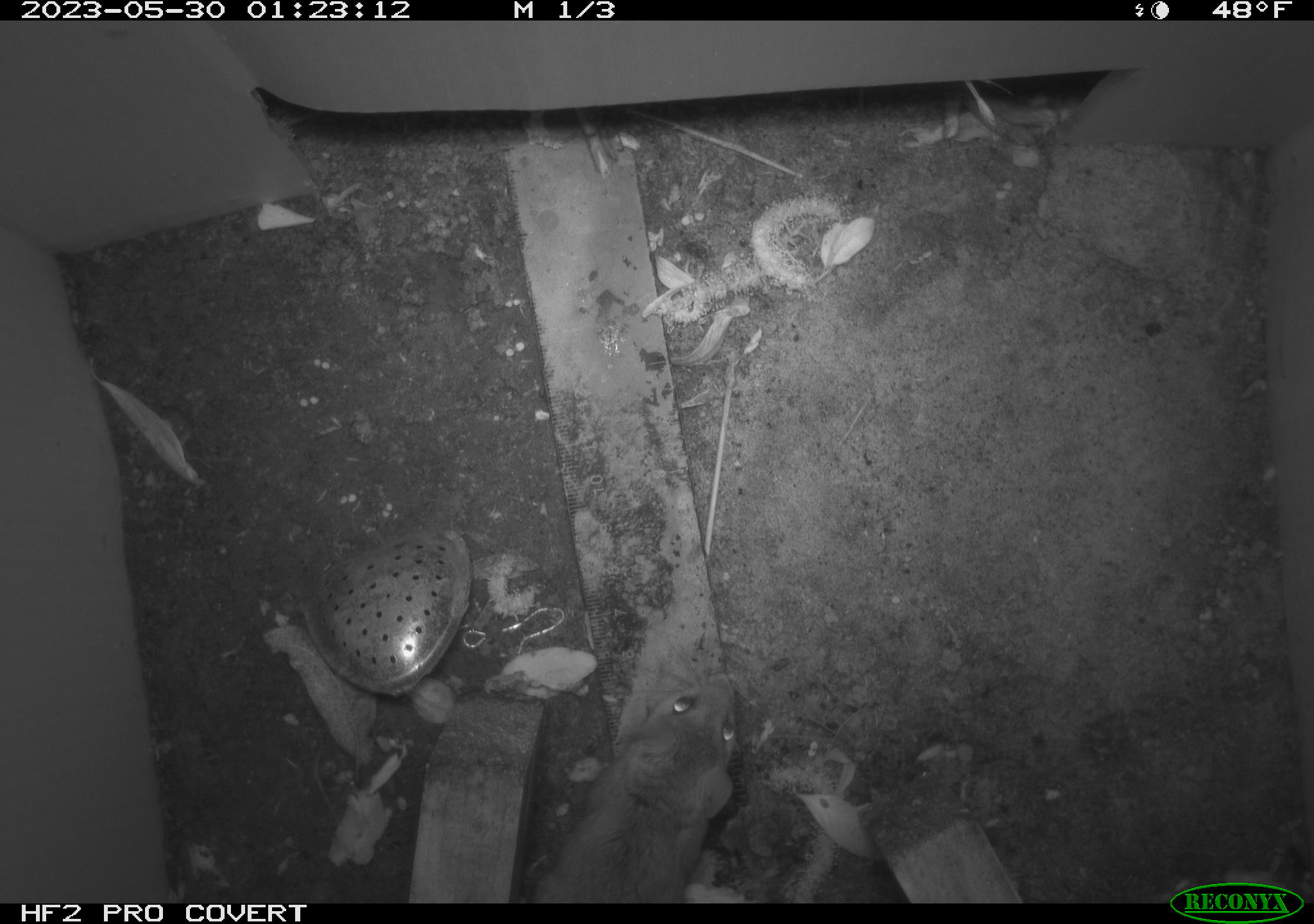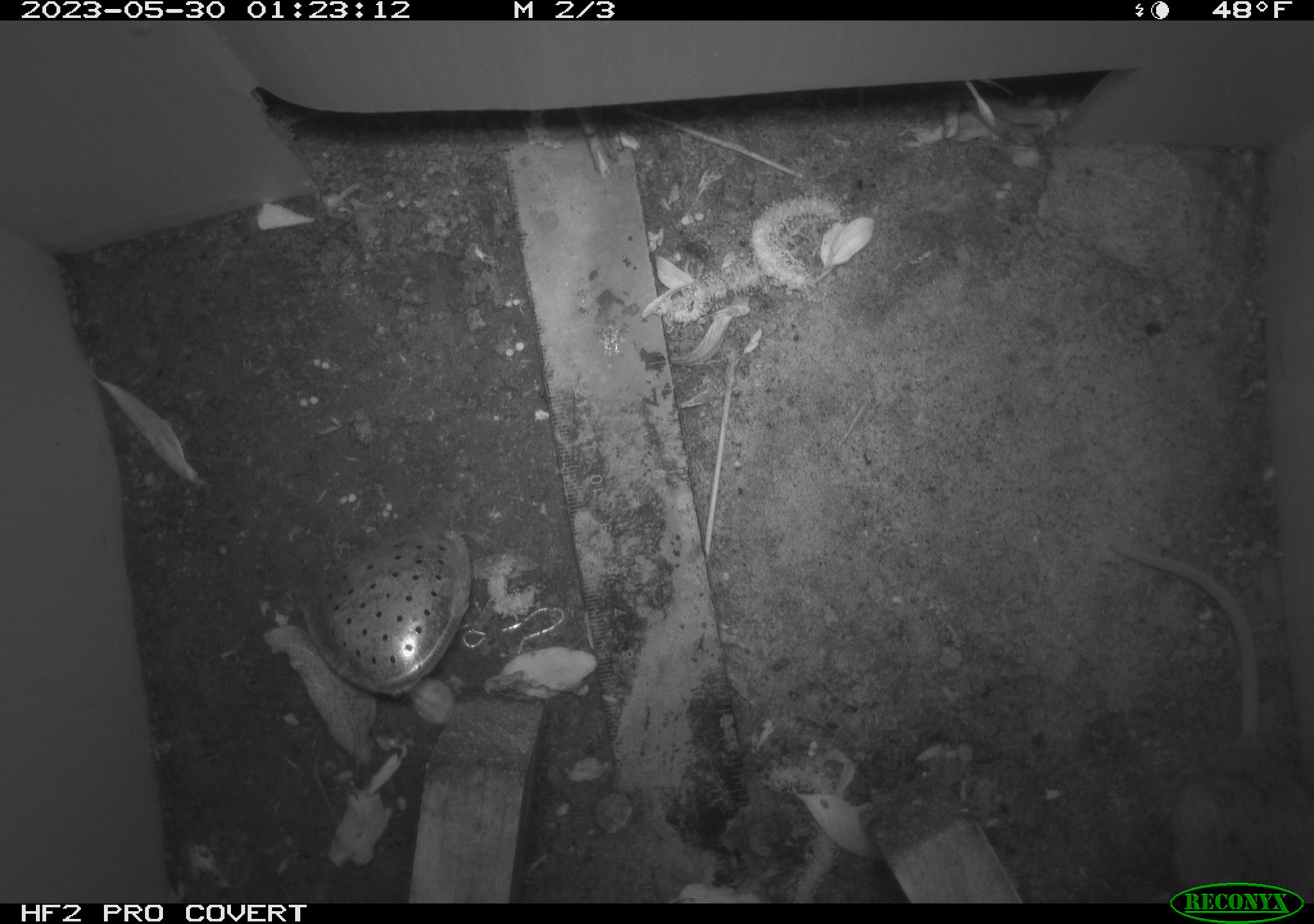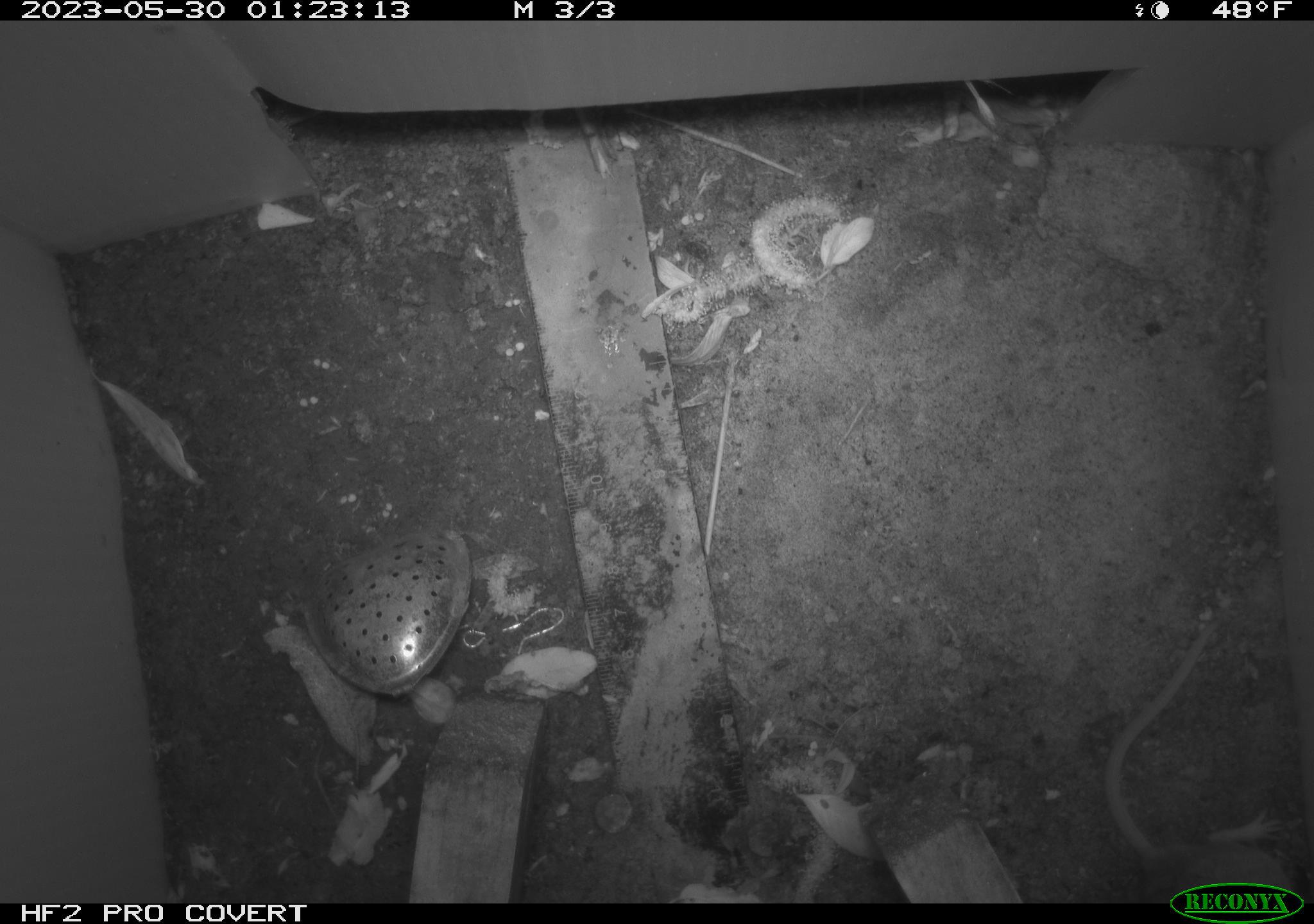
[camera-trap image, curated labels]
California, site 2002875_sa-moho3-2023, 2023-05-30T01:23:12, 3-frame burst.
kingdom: Animalia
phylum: Chordata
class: Mammalia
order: Rodentia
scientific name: Rodentia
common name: mouse species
Mouse species (Rodentia).